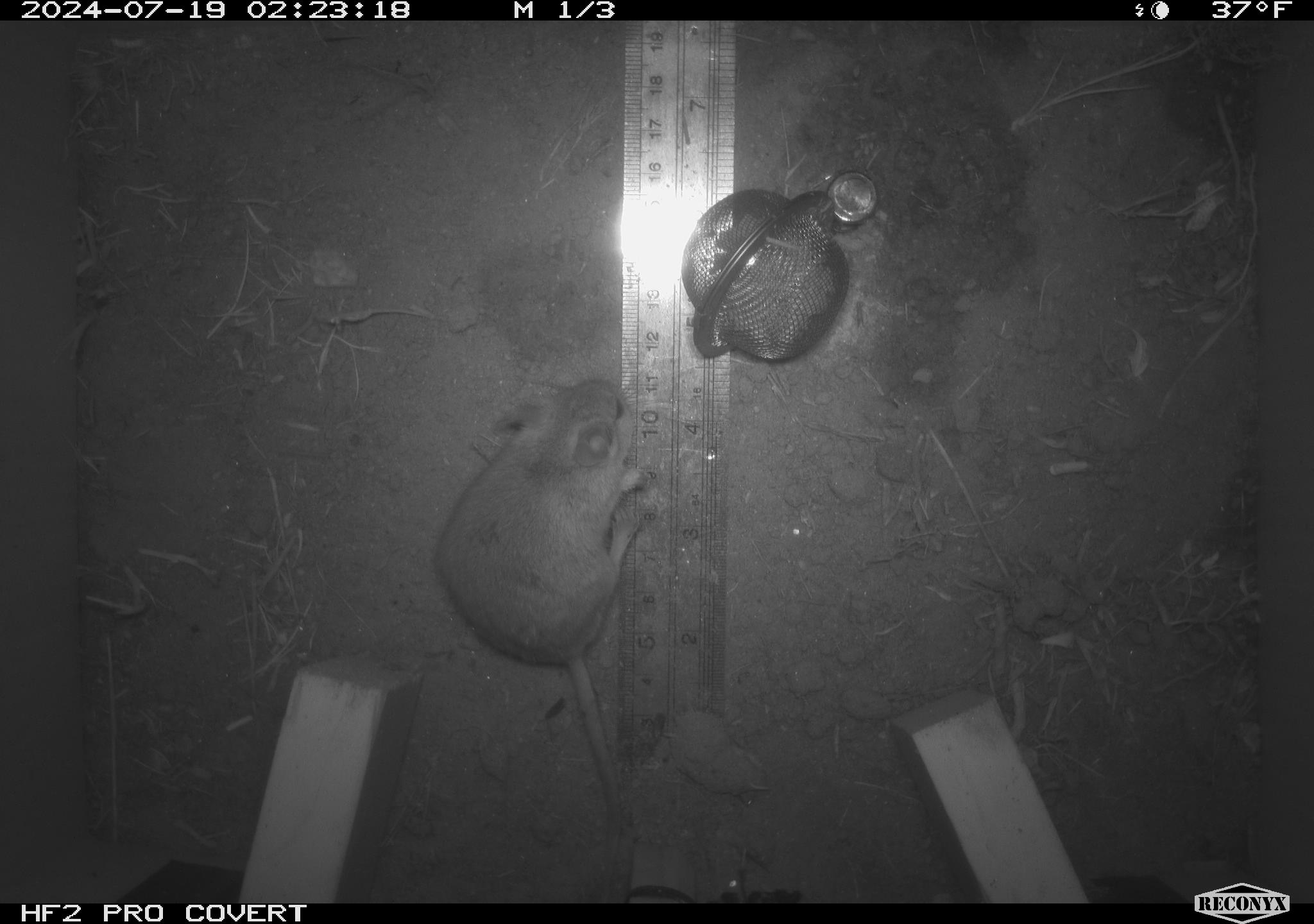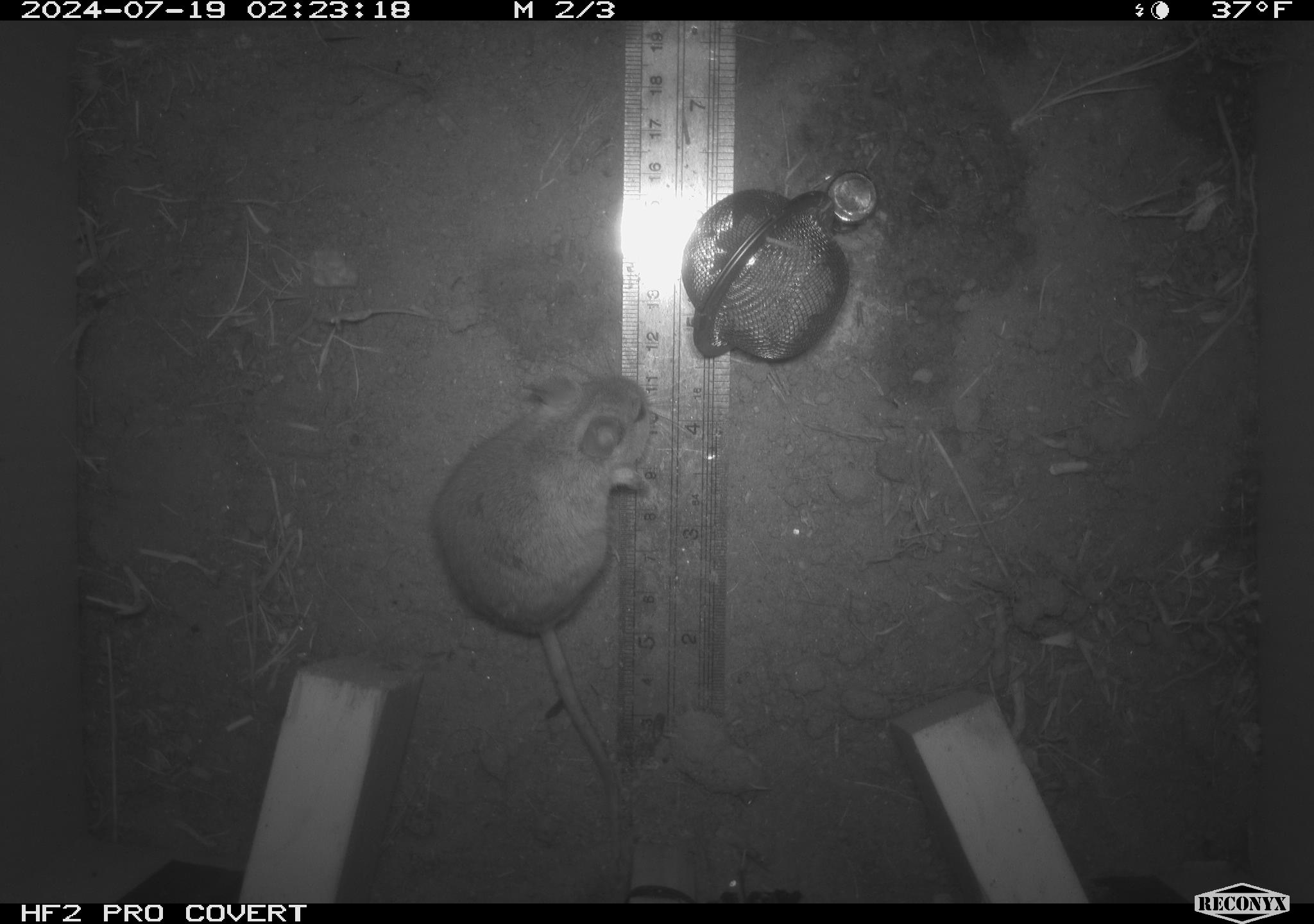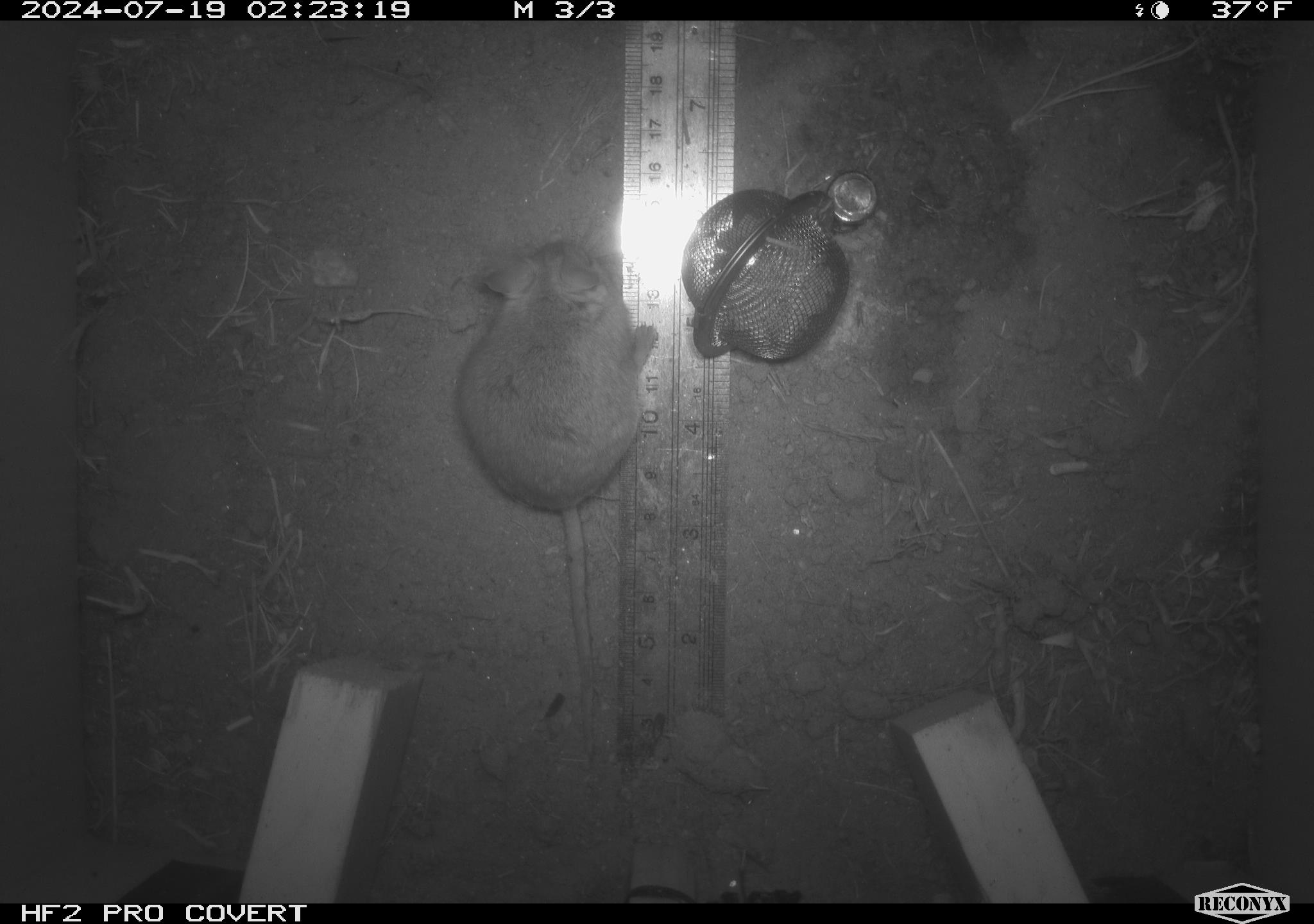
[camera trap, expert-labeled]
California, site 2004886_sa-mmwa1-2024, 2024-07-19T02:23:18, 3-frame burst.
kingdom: Animalia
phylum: Chordata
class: Mammalia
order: Rodentia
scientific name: Rodentia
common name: mouse species